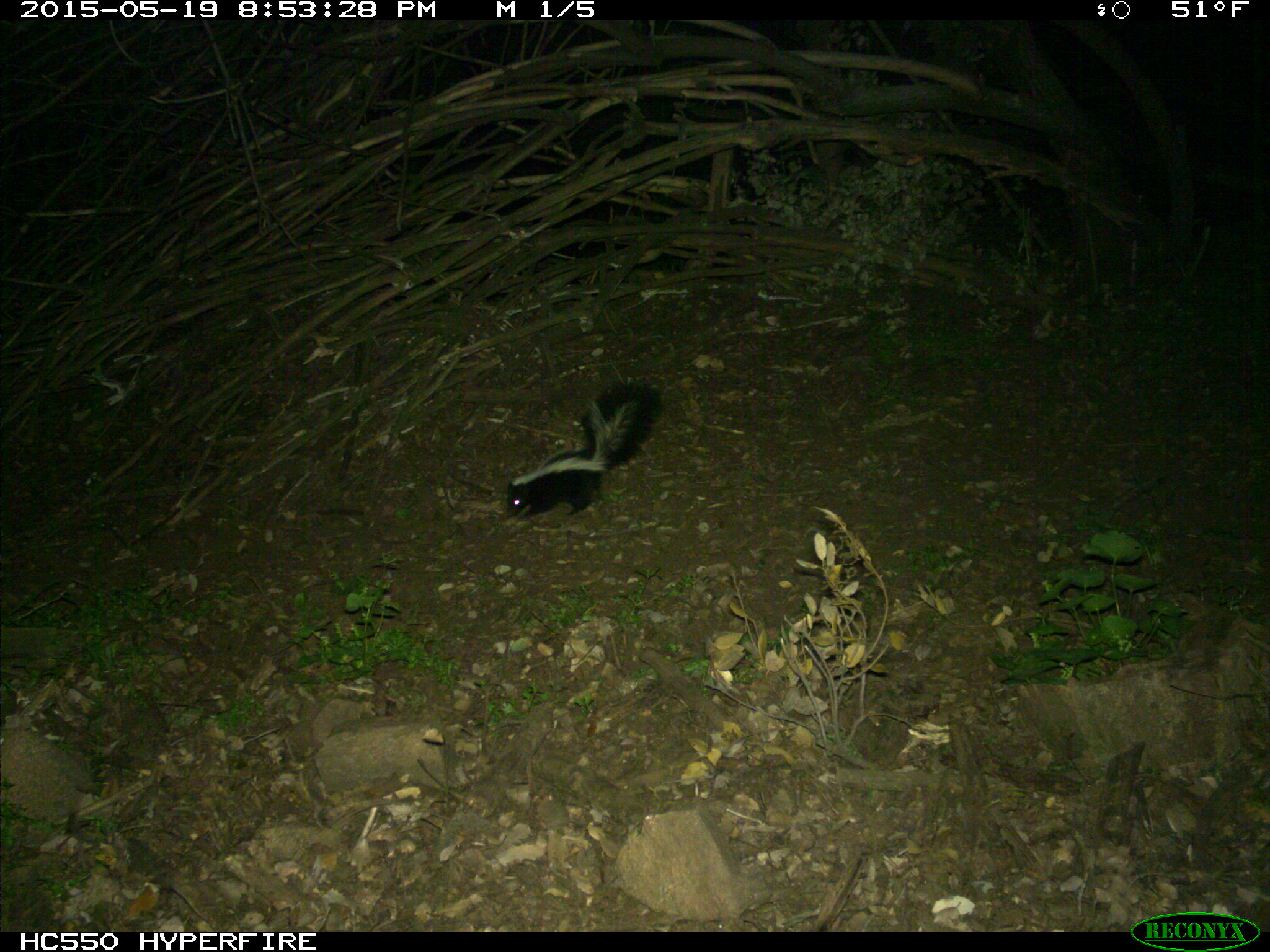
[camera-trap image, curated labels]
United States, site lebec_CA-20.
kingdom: Animalia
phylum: Chordata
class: Mammalia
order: Carnivora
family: Mephitidae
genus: Mephitis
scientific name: Mephitis mephitis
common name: striped skunk